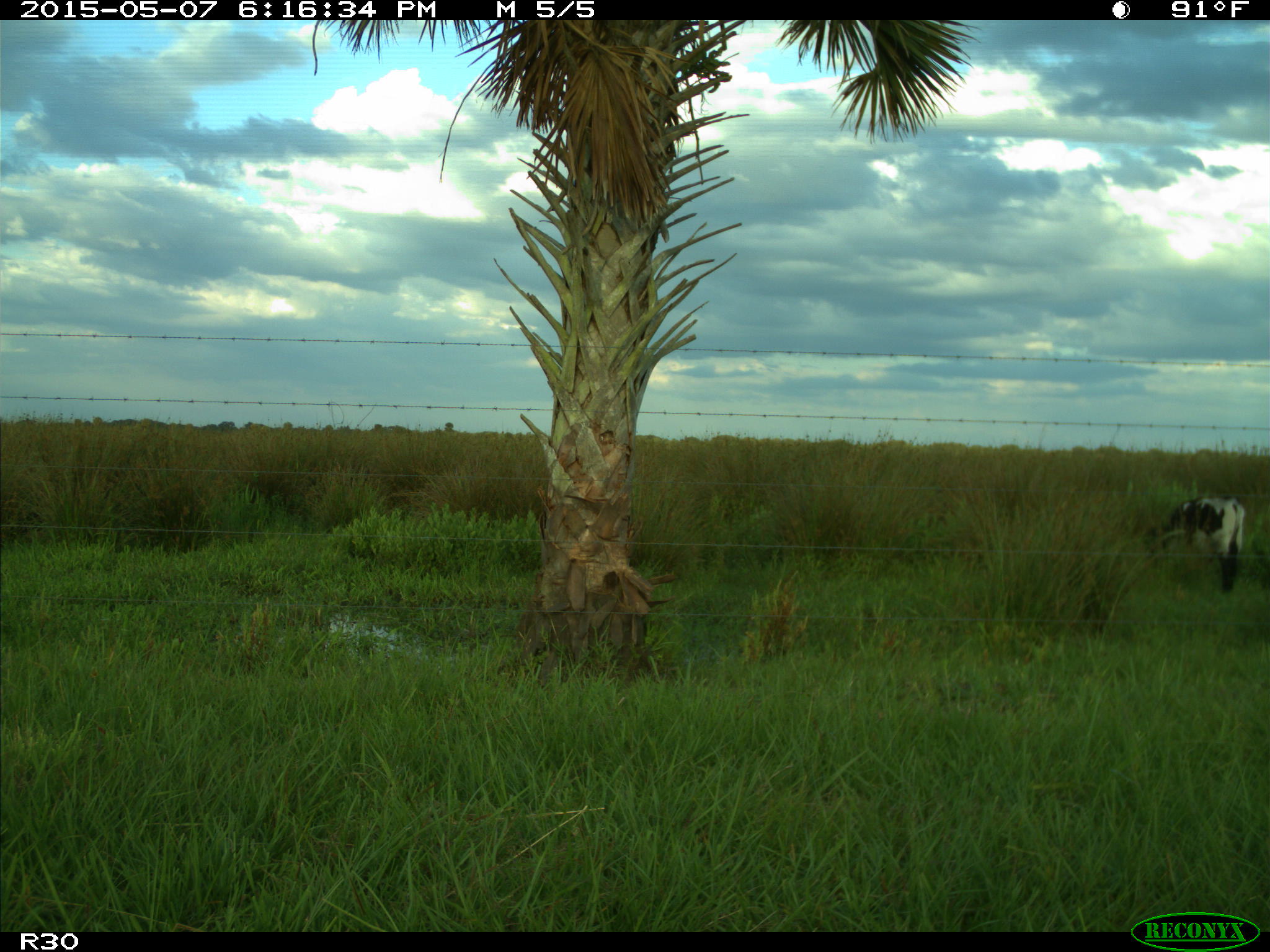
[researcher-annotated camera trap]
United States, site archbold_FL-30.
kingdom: Animalia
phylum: Chordata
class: Mammalia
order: Artiodactyla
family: Bovidae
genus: Bos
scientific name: Bos taurus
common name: domestic cow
Bos taurus (domestic cow).